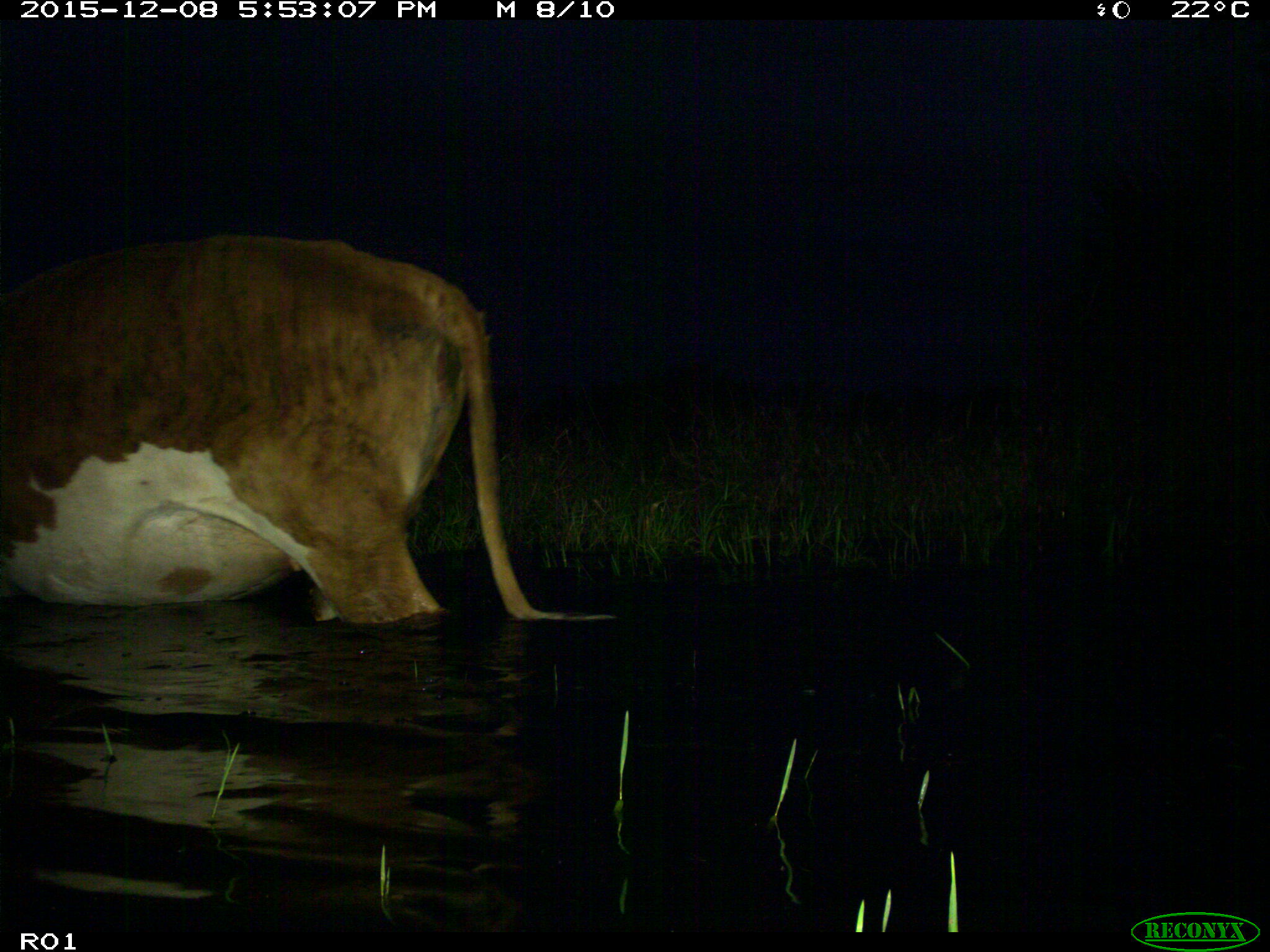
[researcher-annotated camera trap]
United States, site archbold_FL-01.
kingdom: Animalia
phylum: Chordata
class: Mammalia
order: Artiodactyla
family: Bovidae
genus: Bos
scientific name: Bos taurus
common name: domestic cow